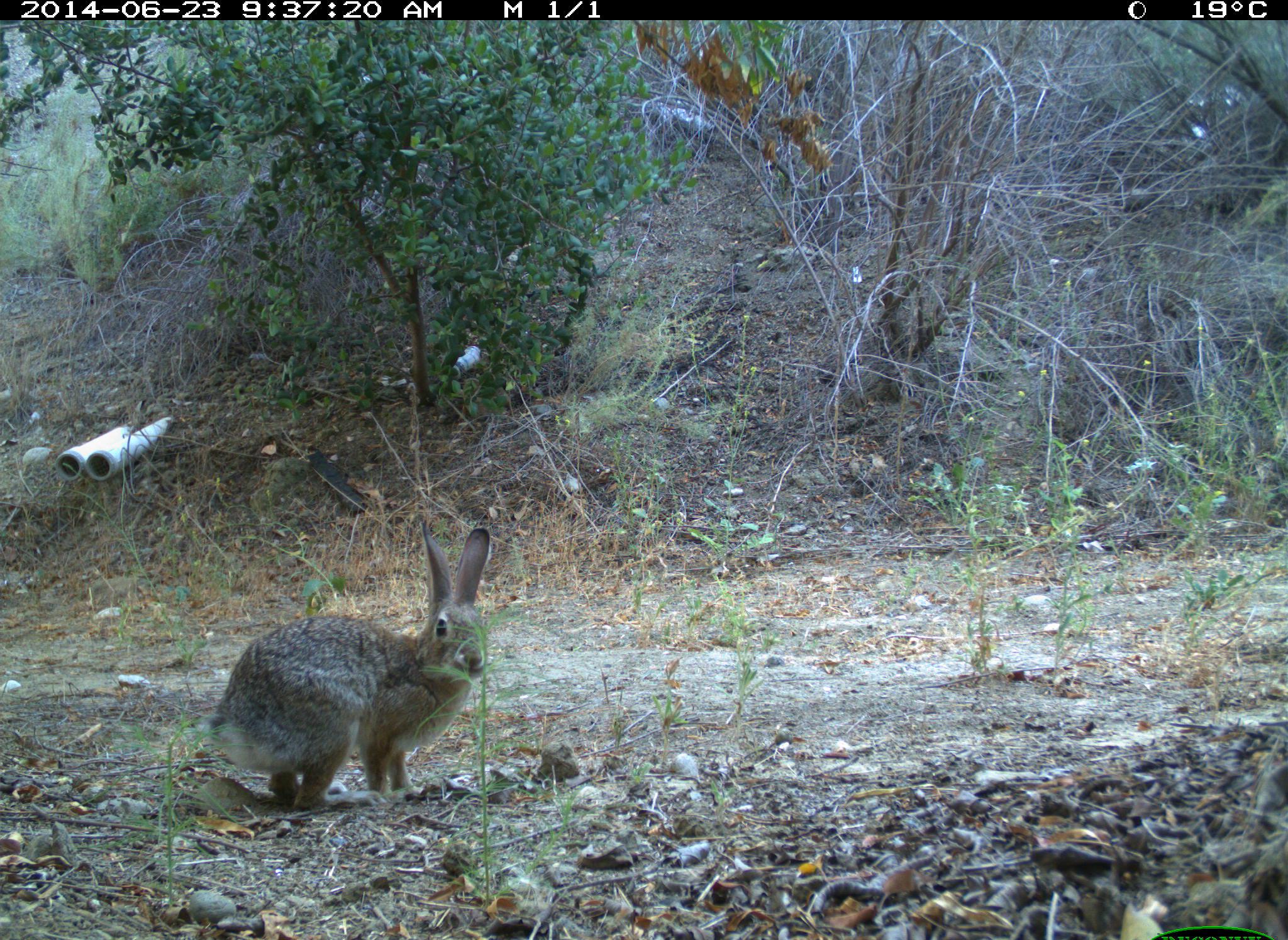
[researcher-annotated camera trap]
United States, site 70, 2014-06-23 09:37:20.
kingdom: Animalia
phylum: Chordata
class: Mammalia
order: Lagomorpha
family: Leporidae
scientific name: Leporidae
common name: rabbits and hares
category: rabbit